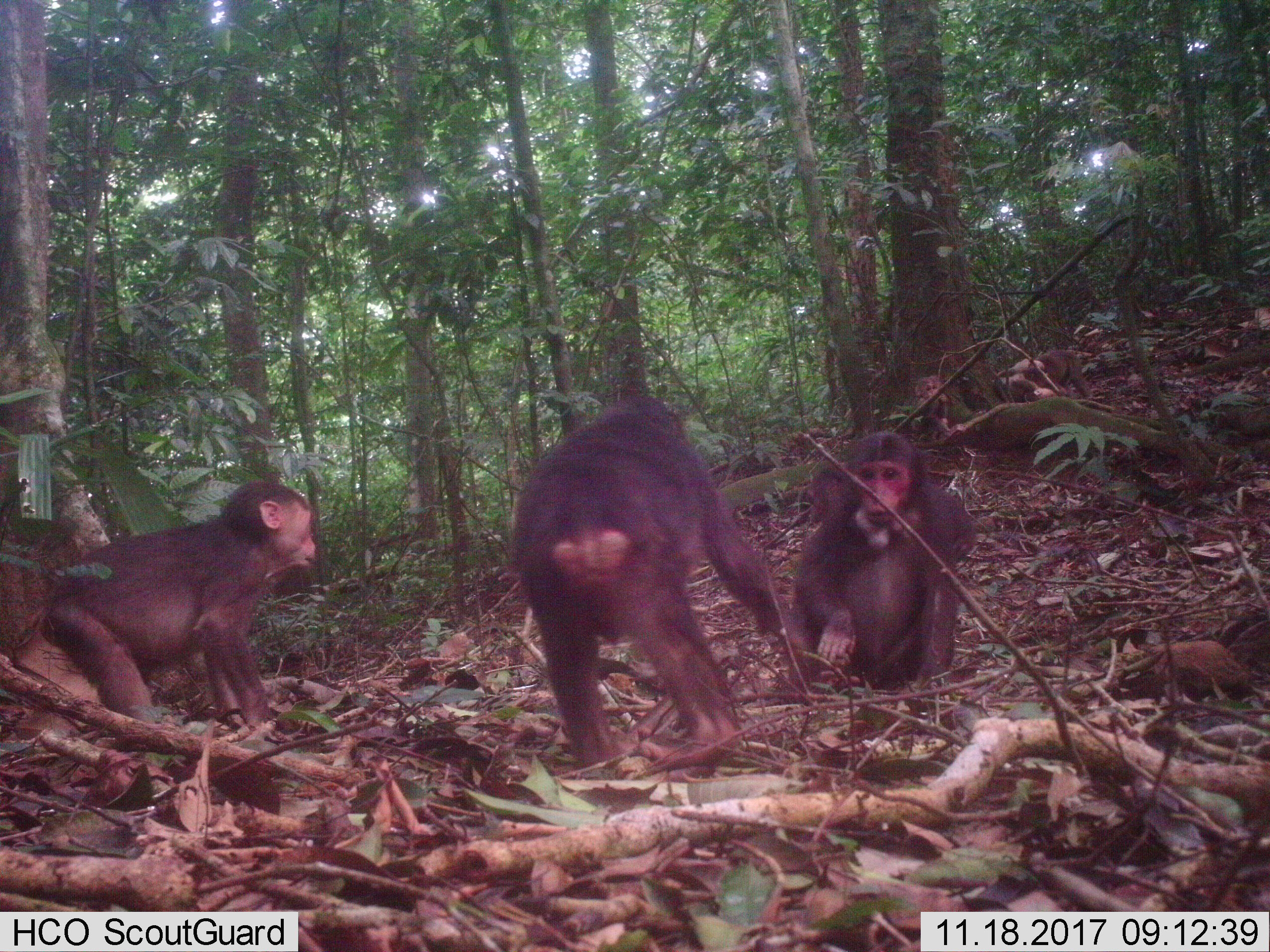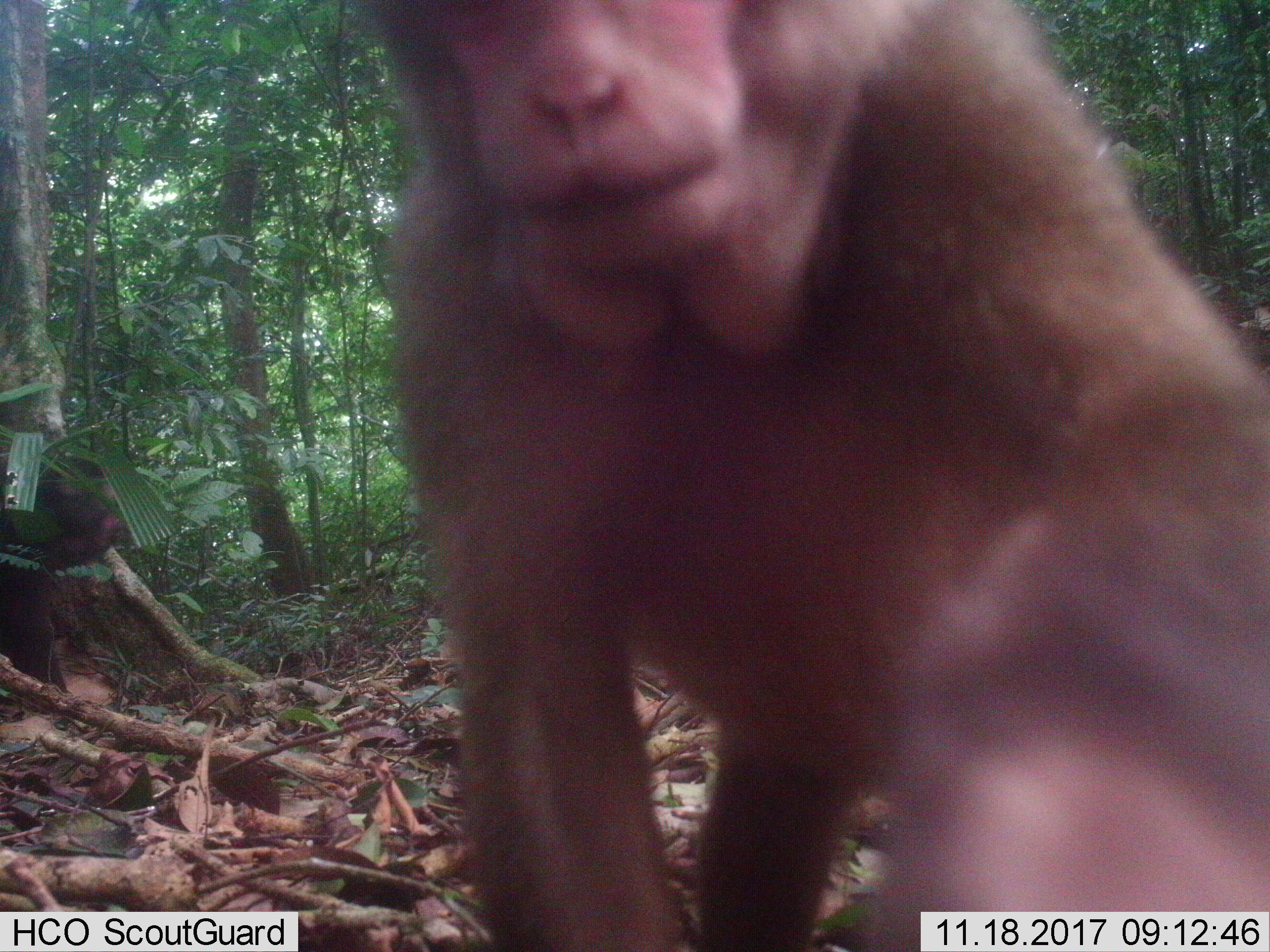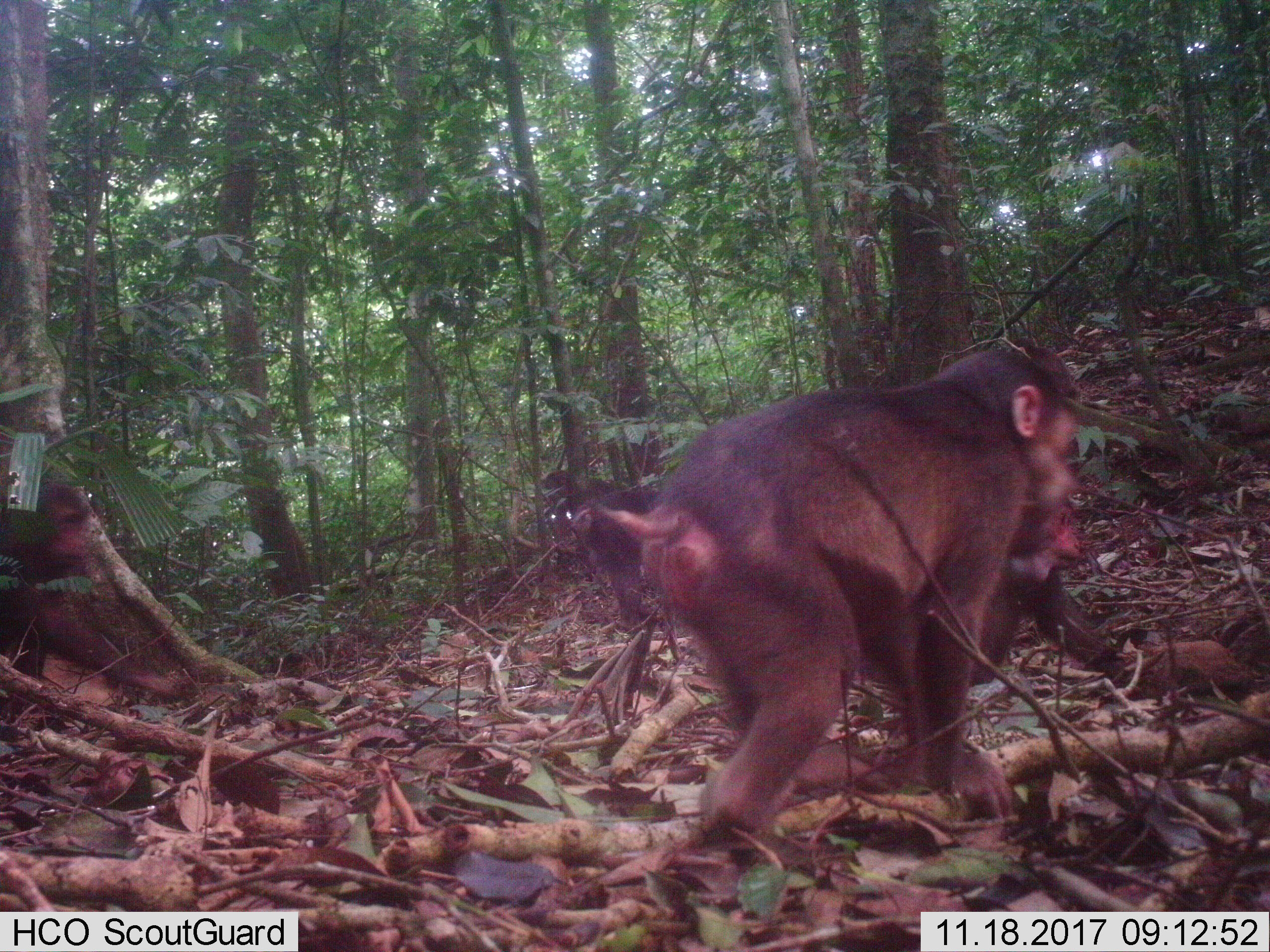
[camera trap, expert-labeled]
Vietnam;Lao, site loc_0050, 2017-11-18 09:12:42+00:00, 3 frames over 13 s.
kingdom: Animalia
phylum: Chordata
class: Mammalia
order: Primates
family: Cercopithecidae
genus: Macaca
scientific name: Macaca arctoides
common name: stump-tailed macaque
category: stump tailed macaque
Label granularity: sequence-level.